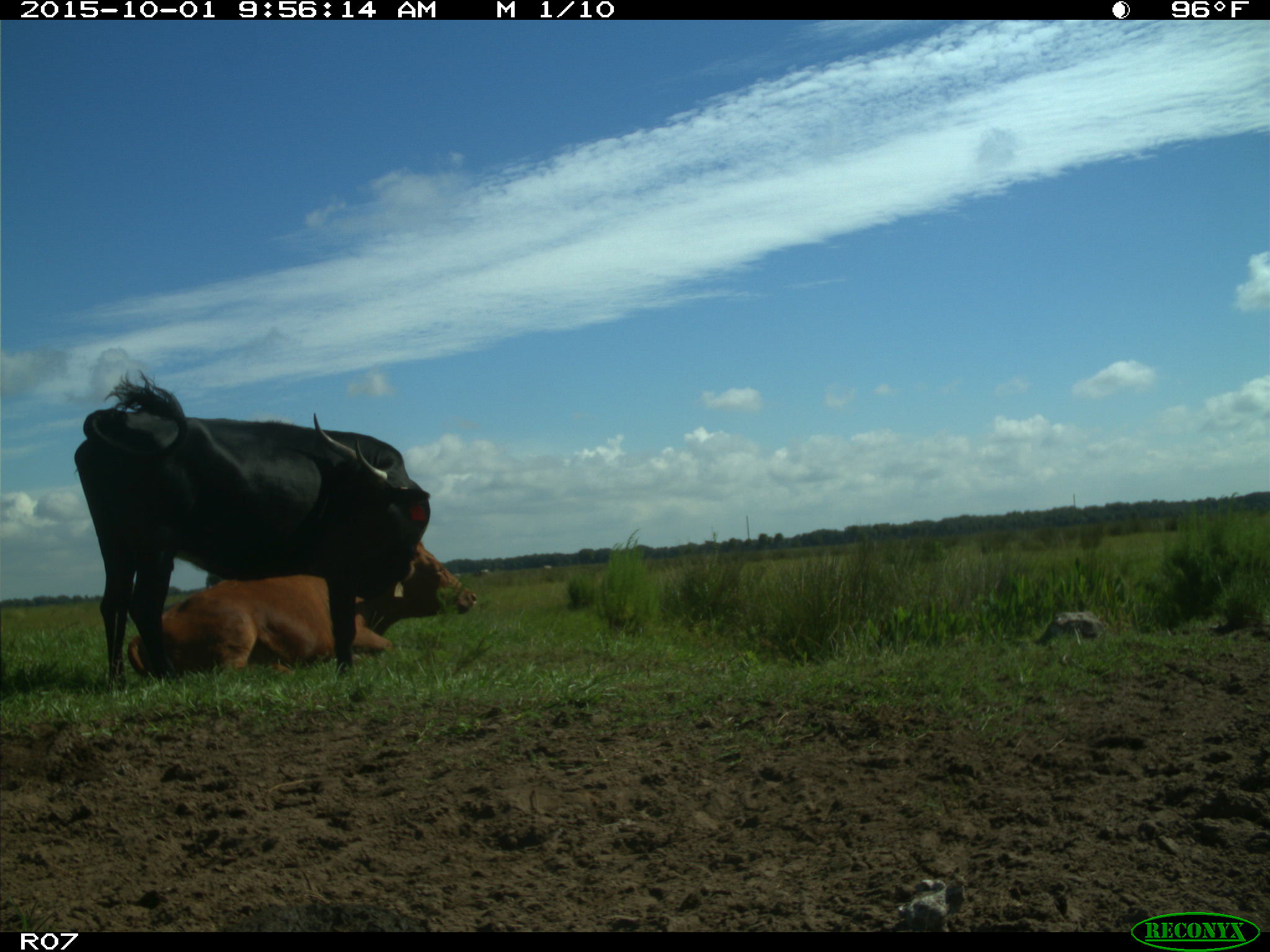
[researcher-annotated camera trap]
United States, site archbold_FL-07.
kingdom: Animalia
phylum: Chordata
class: Mammalia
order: Artiodactyla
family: Bovidae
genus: Bos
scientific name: Bos taurus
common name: domestic cow